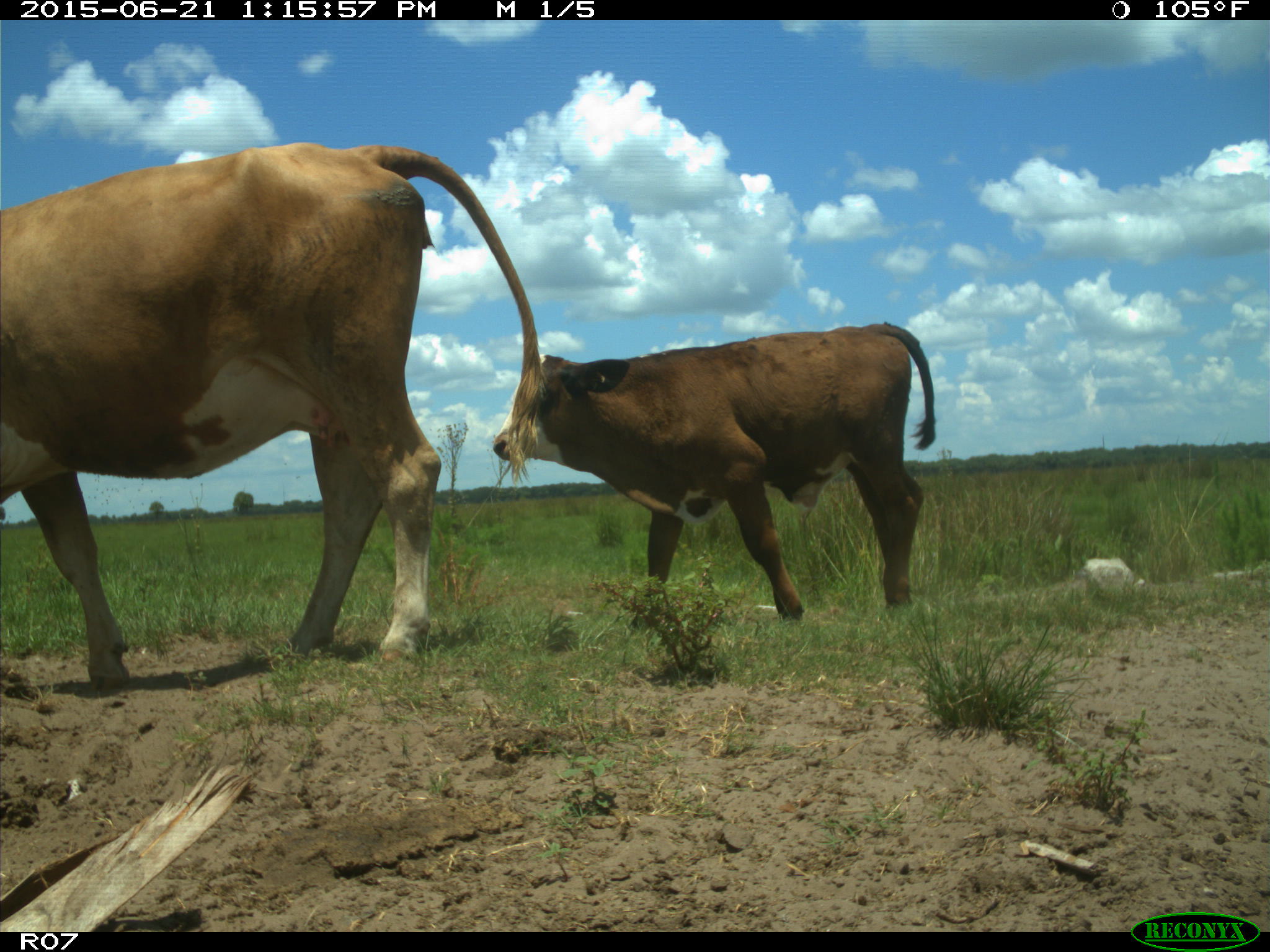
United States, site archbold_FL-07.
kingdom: Animalia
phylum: Chordata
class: Mammalia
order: Artiodactyla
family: Bovidae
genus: Bos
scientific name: Bos taurus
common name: domestic cow